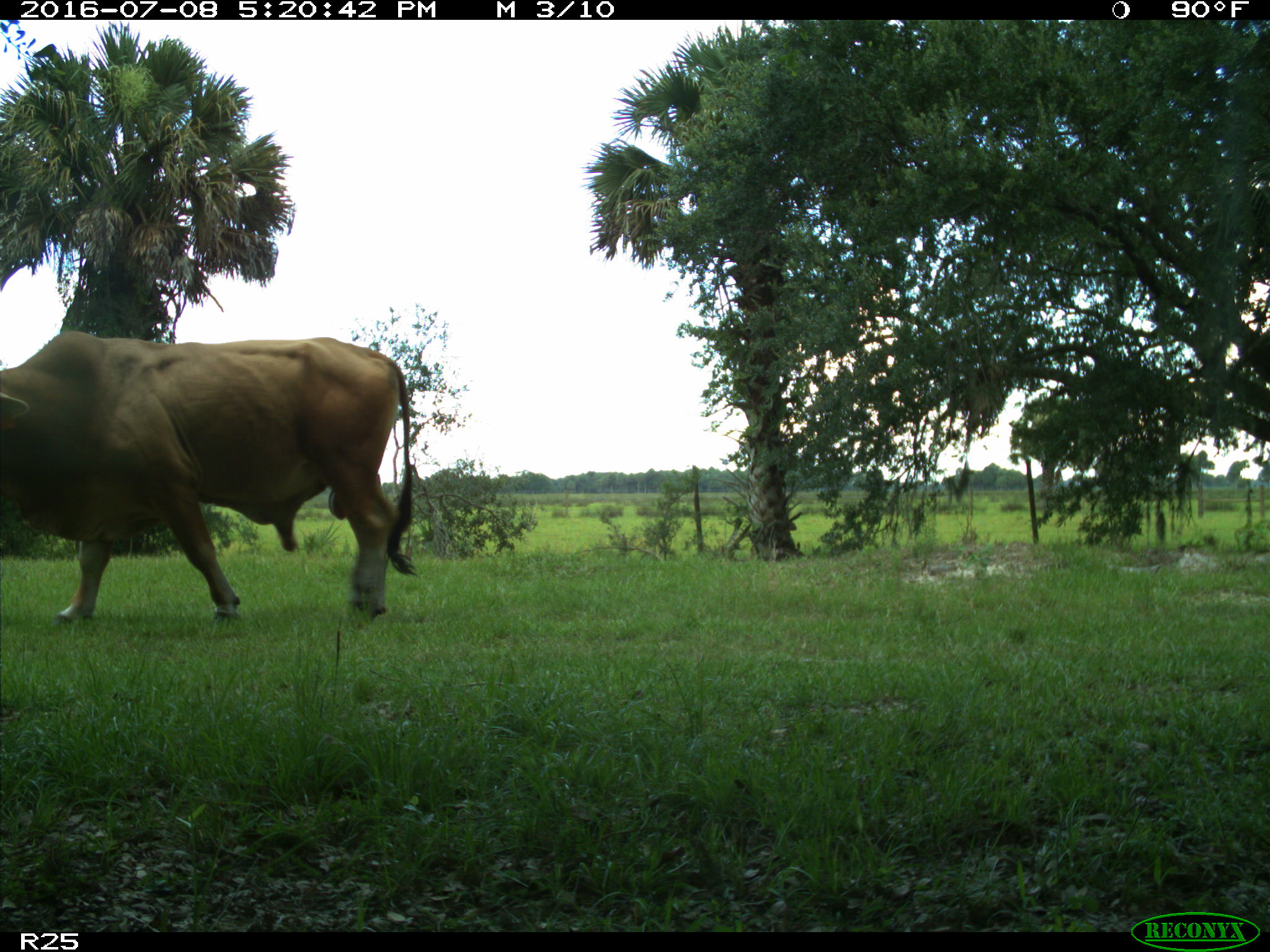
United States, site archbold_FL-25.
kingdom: Animalia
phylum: Chordata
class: Mammalia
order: Artiodactyla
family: Bovidae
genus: Bos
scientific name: Bos taurus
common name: domestic cow